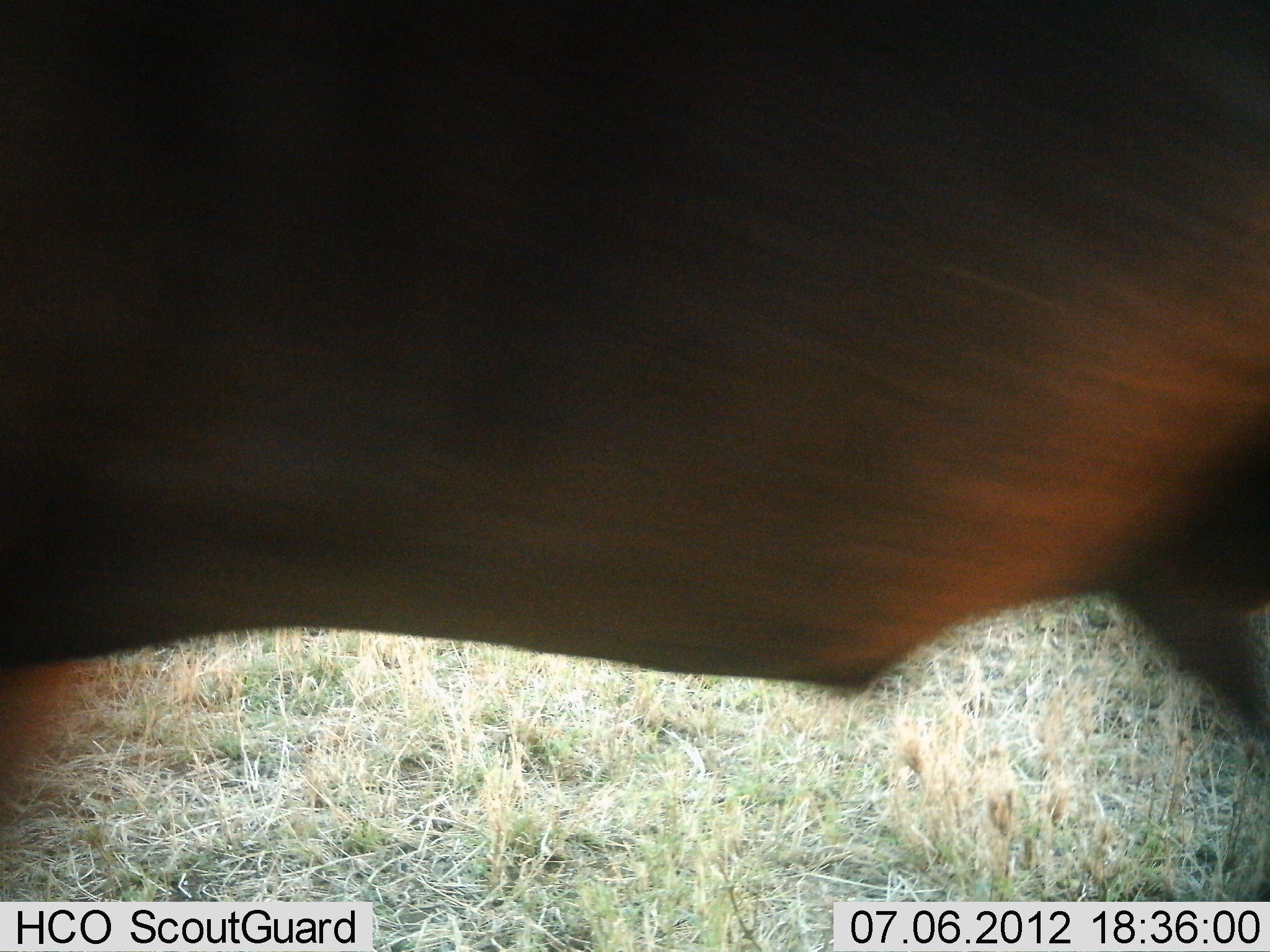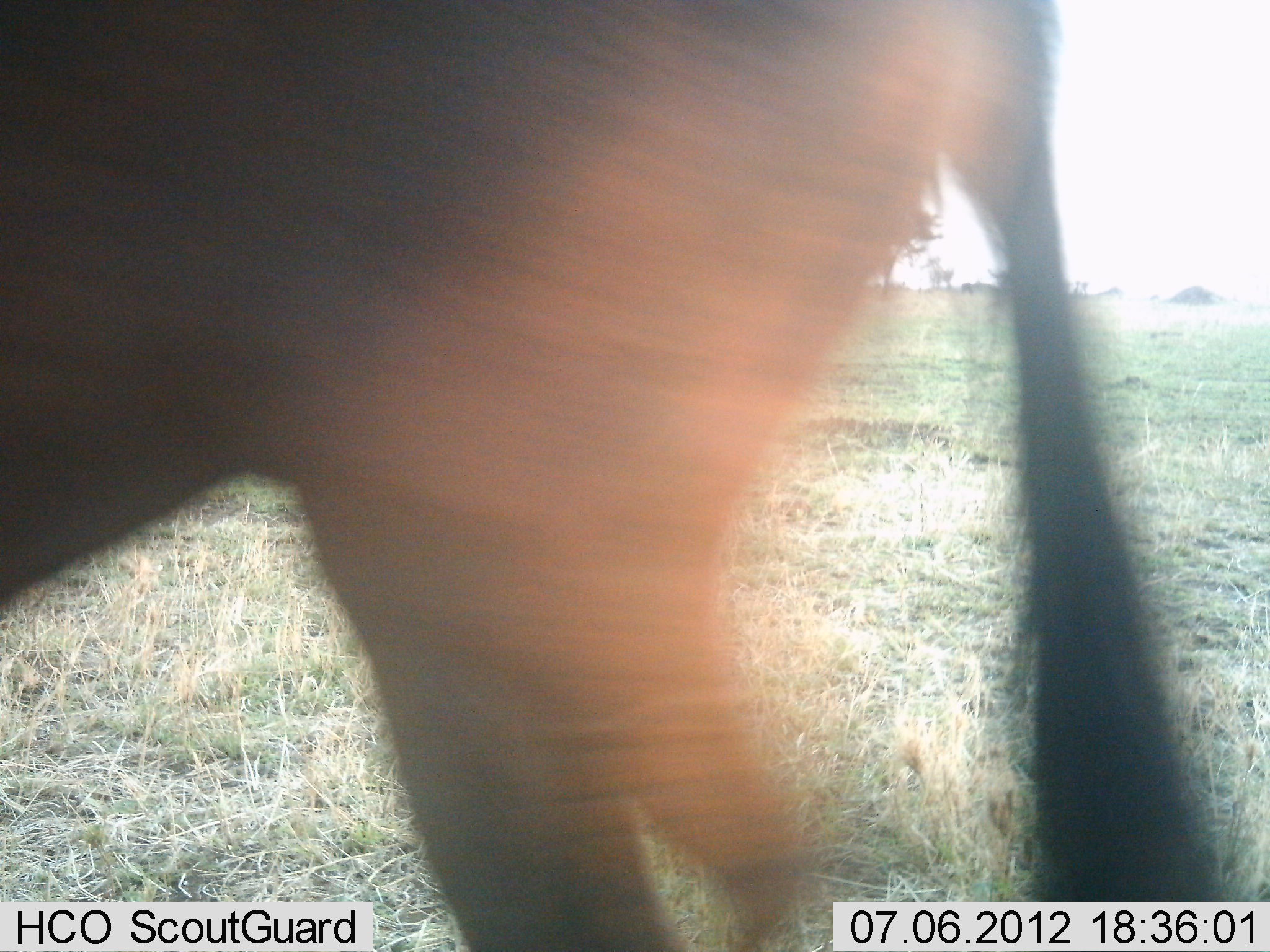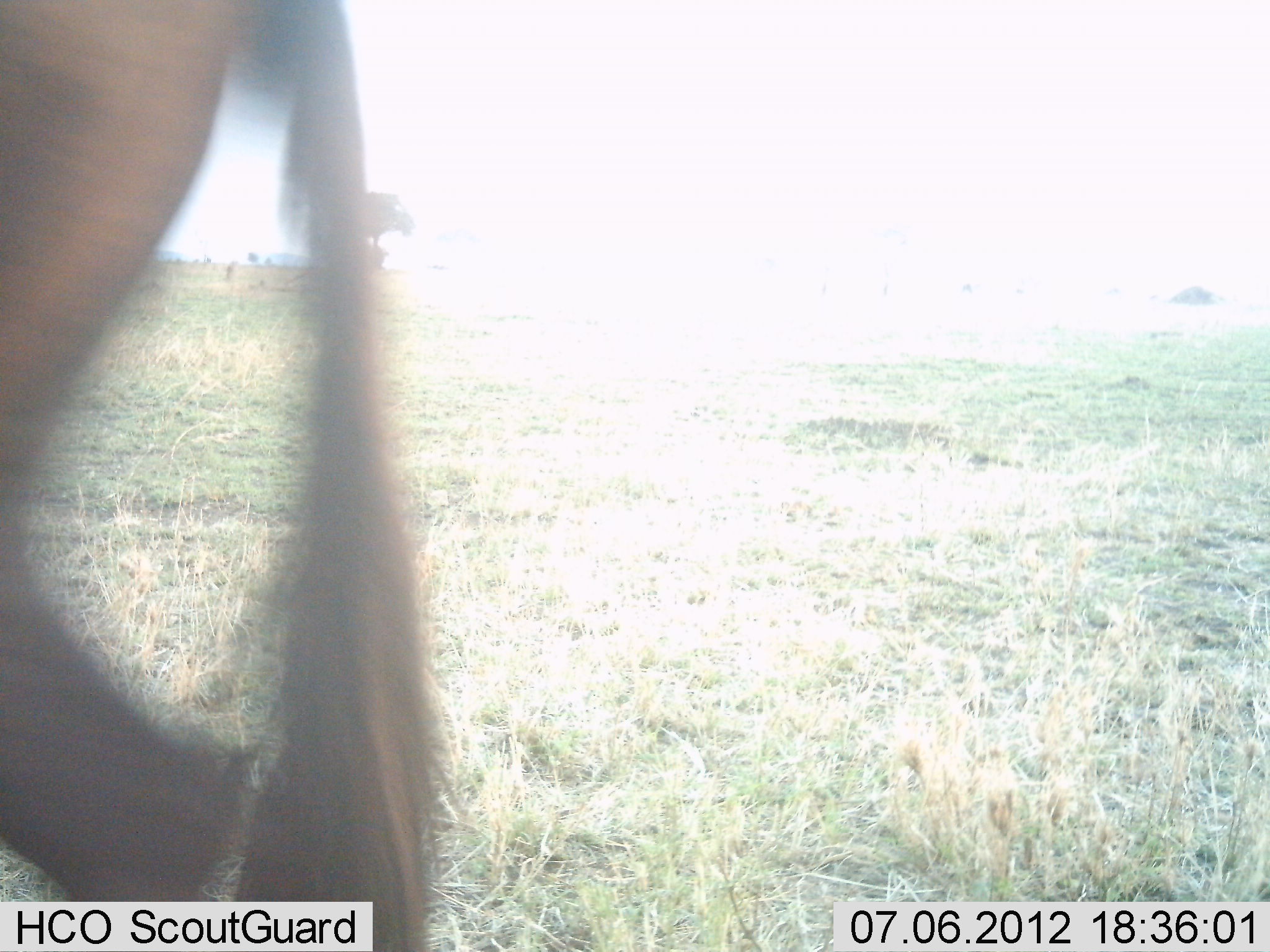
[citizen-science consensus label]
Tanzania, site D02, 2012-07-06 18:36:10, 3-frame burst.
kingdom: Animalia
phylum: Chordata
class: Mammalia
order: Artiodactyla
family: Bovidae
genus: Connochaetes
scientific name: Connochaetes taurinus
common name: blue wildebeest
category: wildebeest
Wildebeest (blue wildebeest) (Connochaetes taurinus), count 1. Behavior (volunteer vote fractions): standing 0%, resting 0%, moving 100%, interacting 0%. Young present (vote fraction): 0%. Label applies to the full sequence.